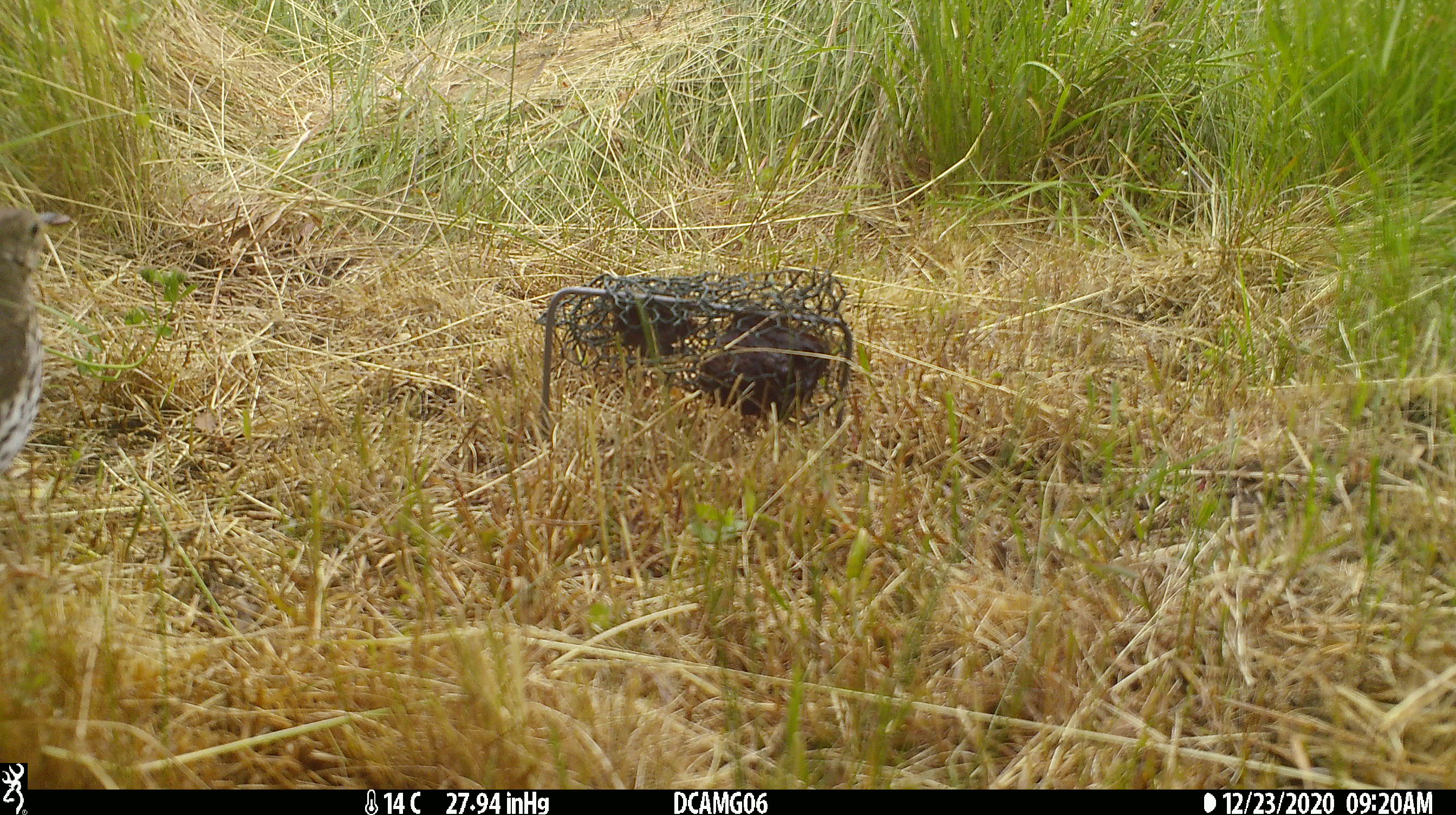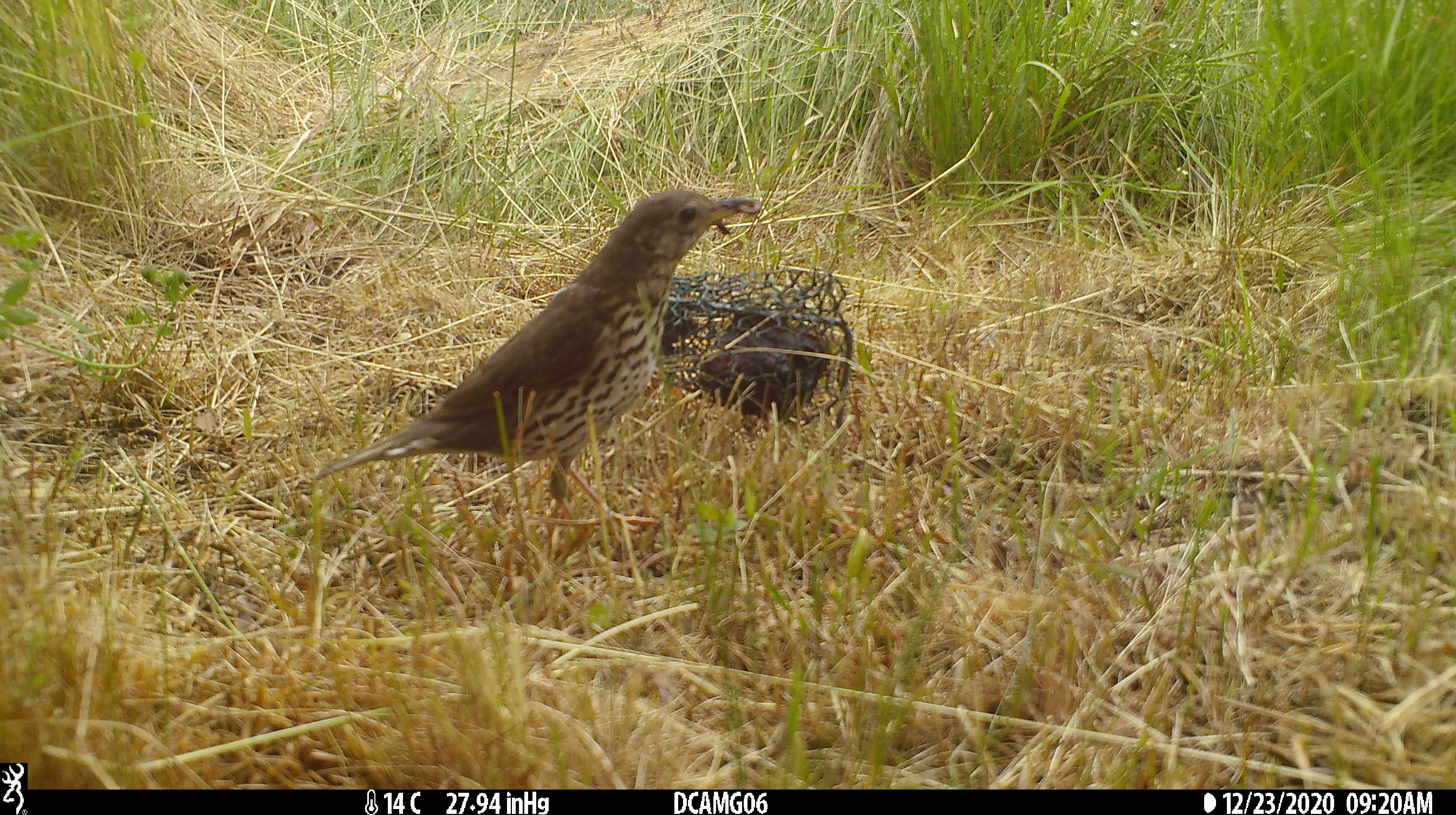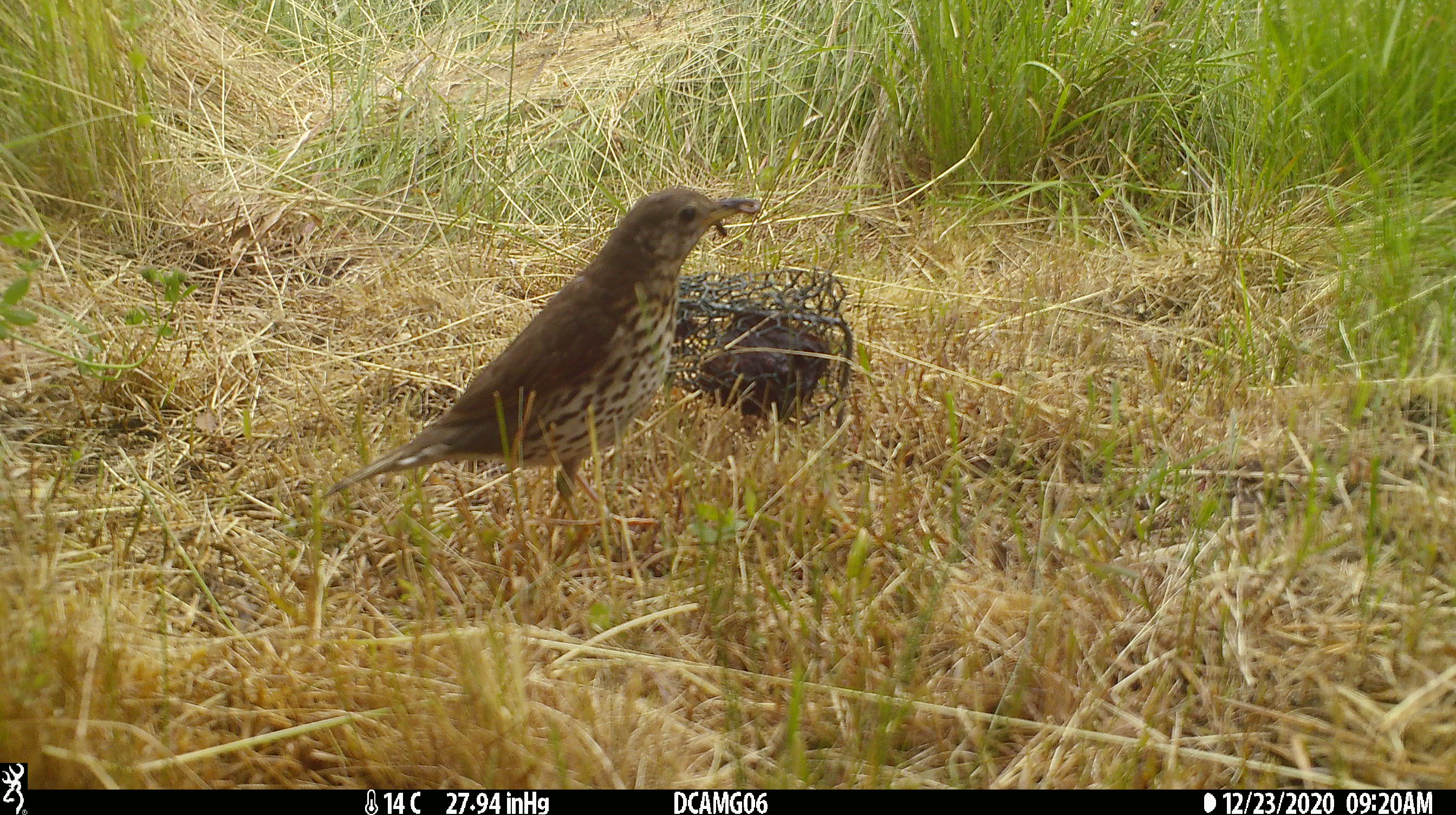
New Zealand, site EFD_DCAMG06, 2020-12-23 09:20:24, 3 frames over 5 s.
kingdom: Animalia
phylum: Chordata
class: Aves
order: Passeriformes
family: Turdidae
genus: Turdus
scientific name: Turdus philomelos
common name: song thrush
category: thrush